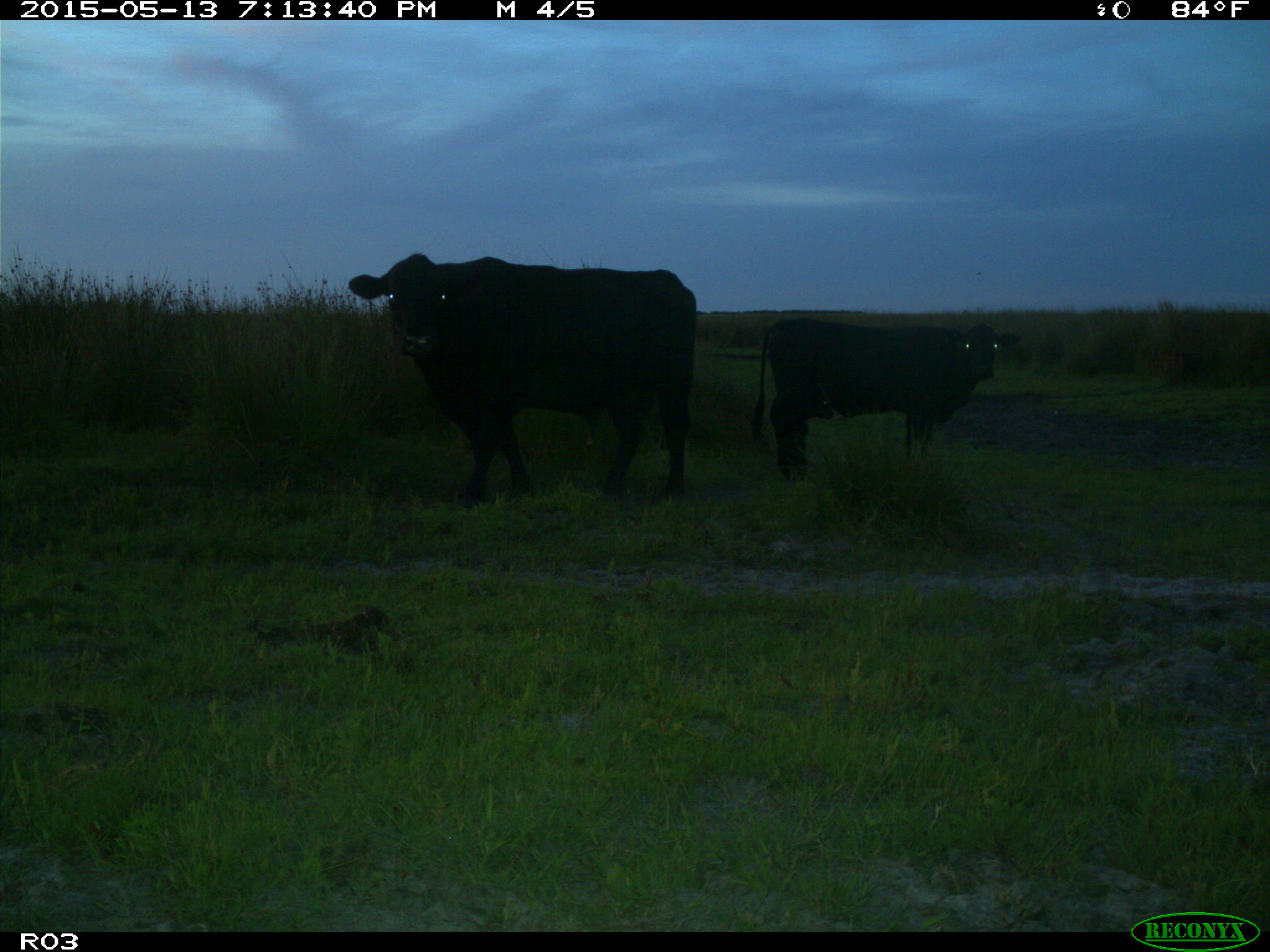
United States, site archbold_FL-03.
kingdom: Animalia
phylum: Chordata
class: Mammalia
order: Artiodactyla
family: Bovidae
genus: Bos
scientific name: Bos taurus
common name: domestic cow